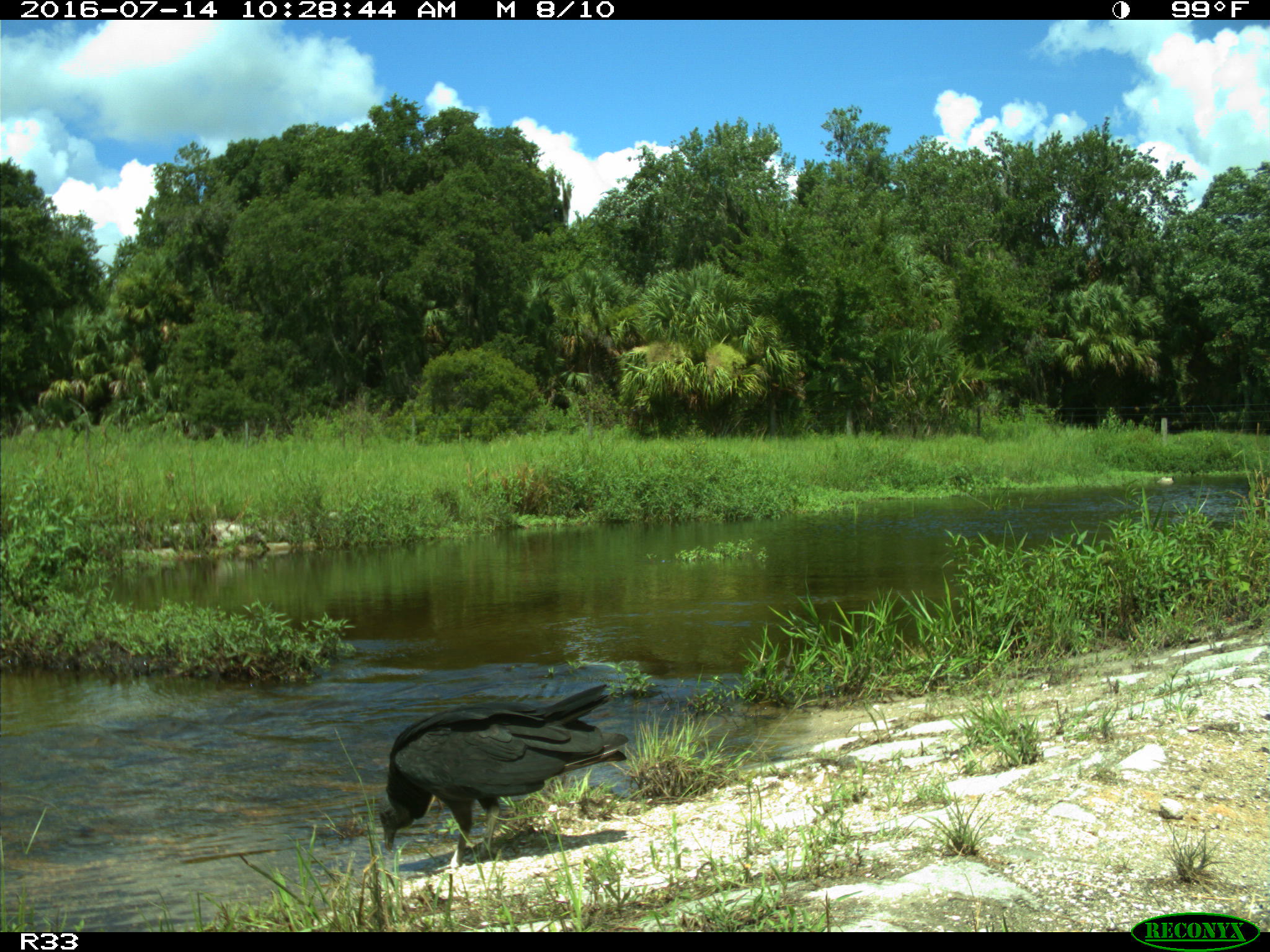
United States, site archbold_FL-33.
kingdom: Animalia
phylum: Chordata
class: Aves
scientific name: Aves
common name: birds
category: unidentified bird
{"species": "unidentified bird (birds) (Aves)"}